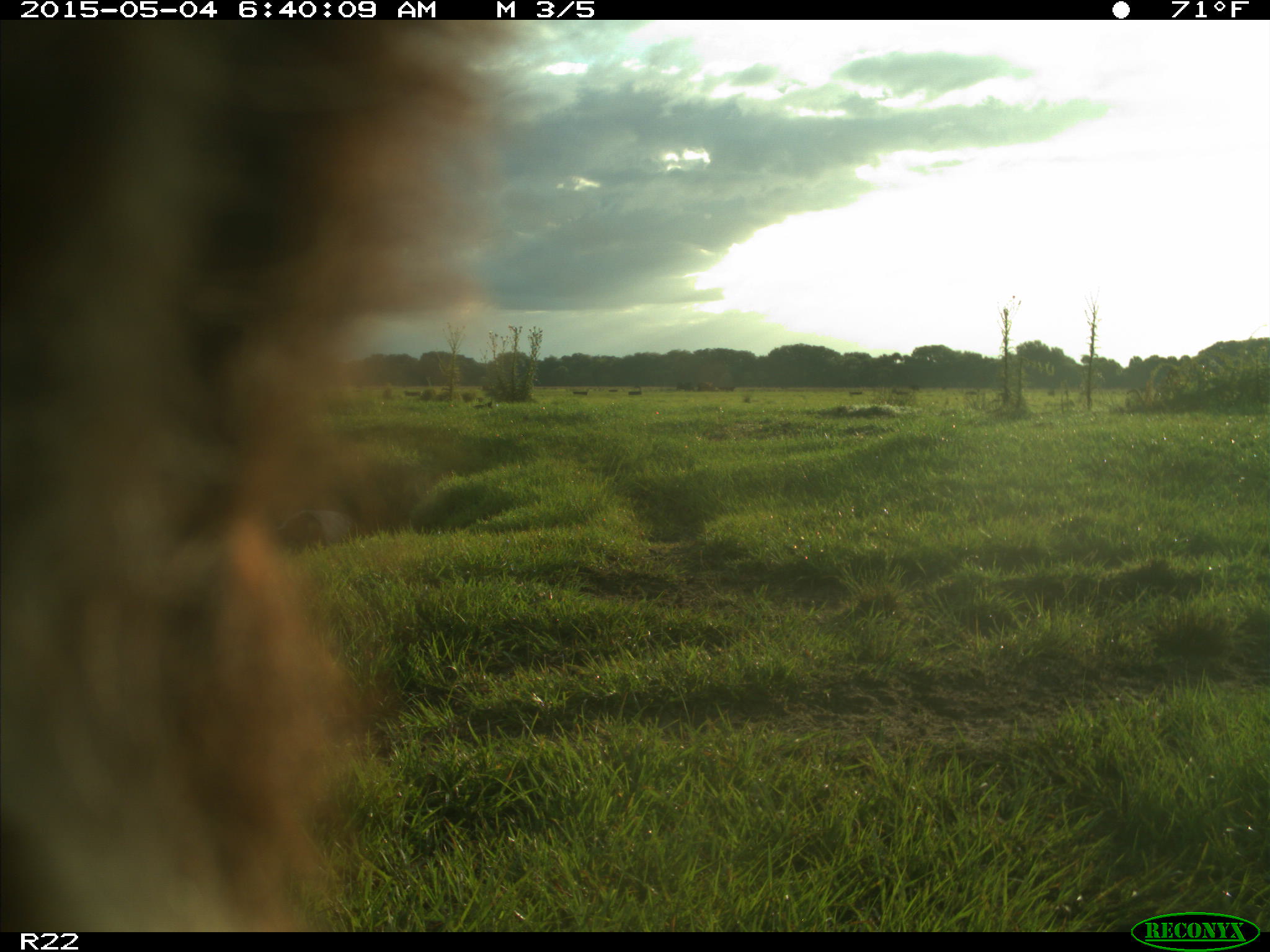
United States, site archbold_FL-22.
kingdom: Animalia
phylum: Chordata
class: Mammalia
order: Artiodactyla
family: Bovidae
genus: Bos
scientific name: Bos taurus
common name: domestic cow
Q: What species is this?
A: Bos taurus (domestic cow).